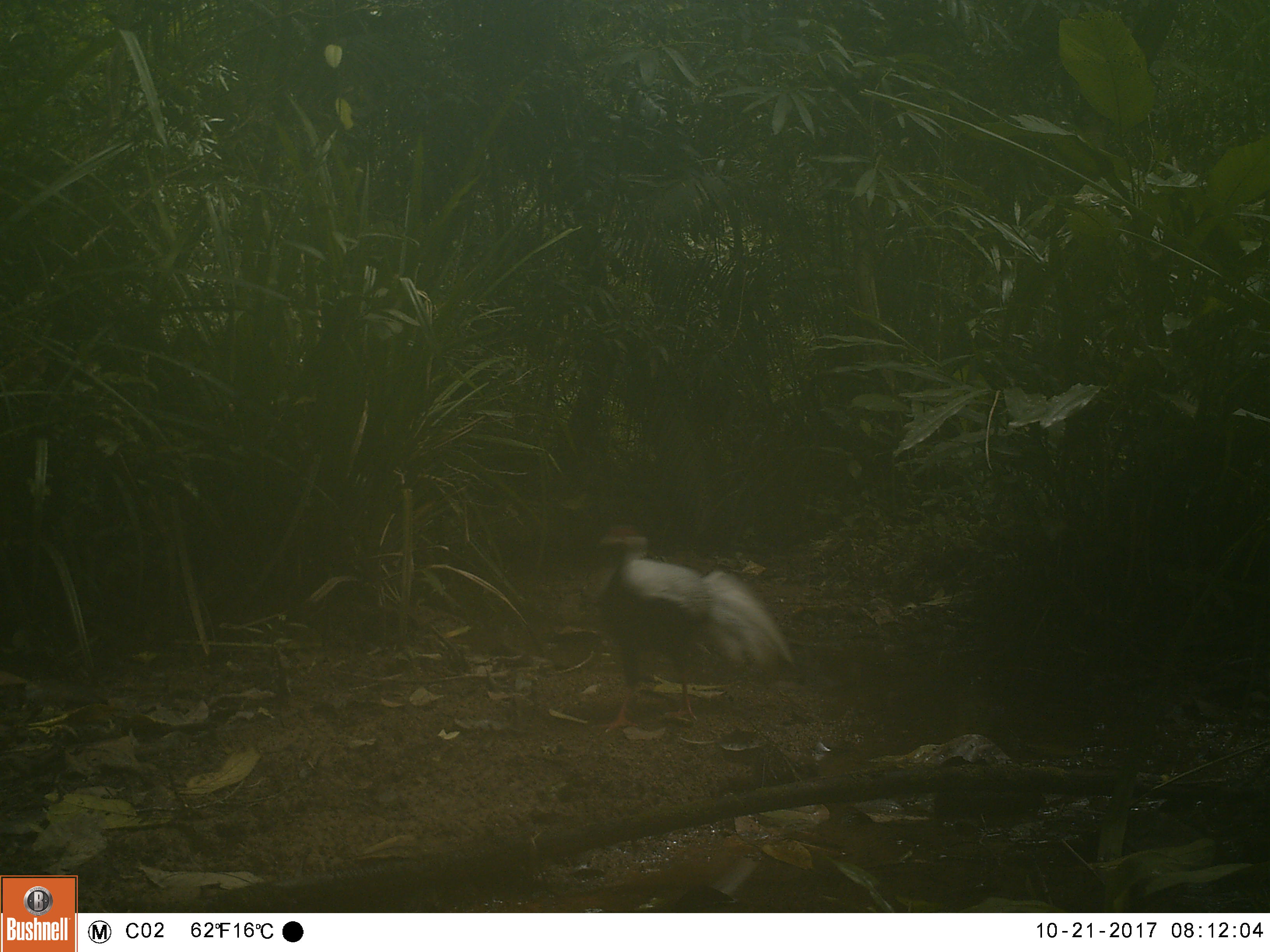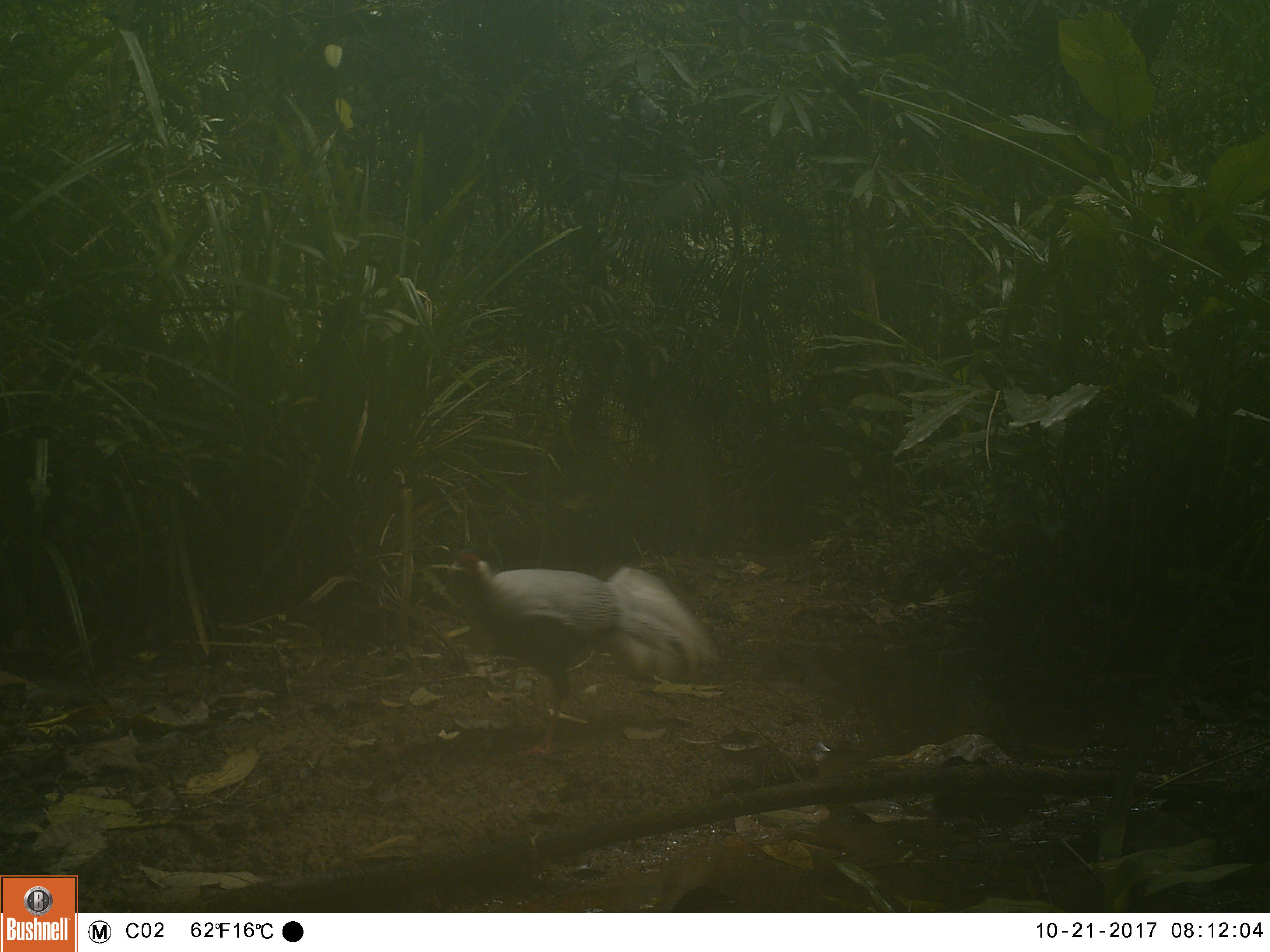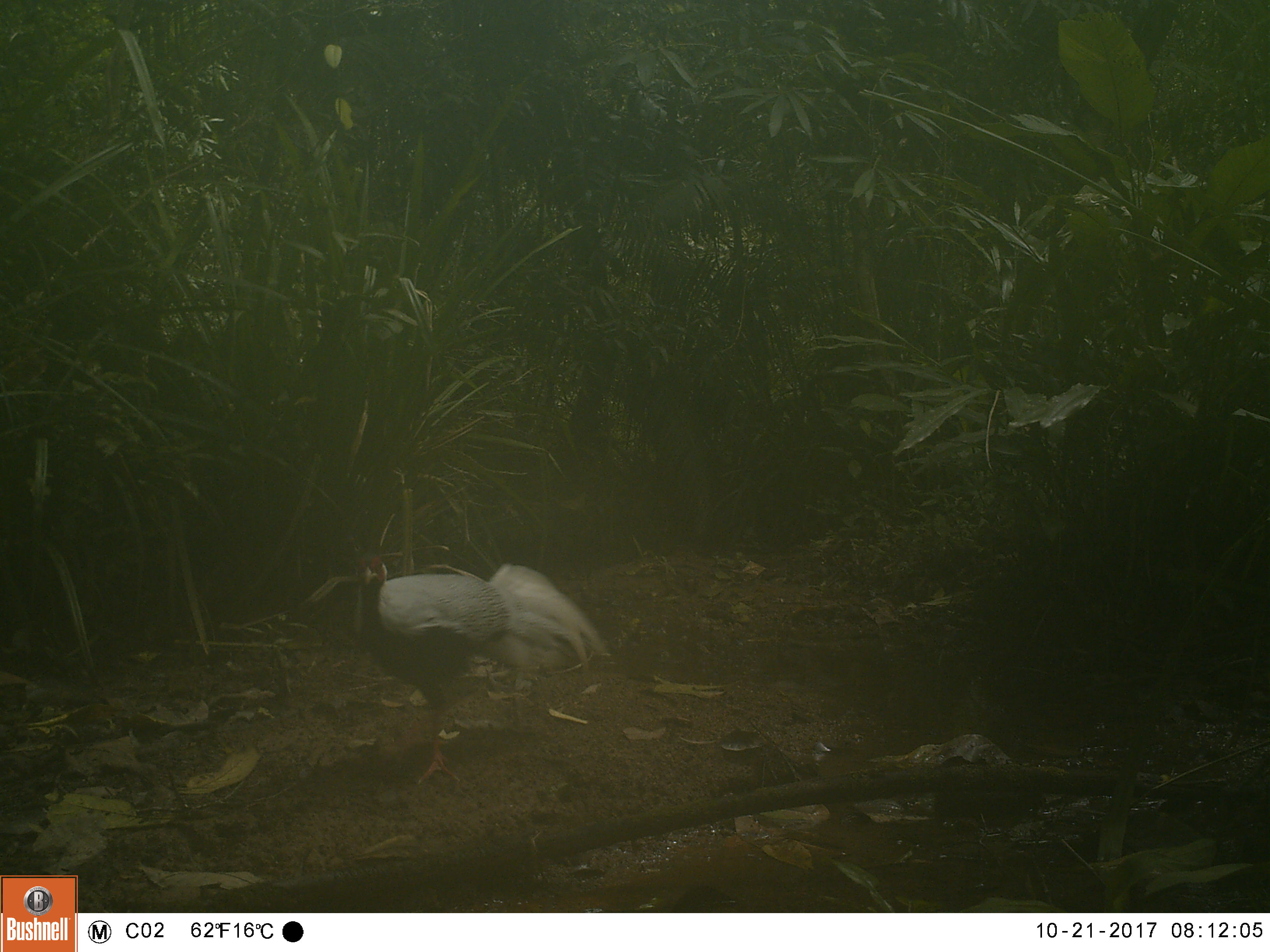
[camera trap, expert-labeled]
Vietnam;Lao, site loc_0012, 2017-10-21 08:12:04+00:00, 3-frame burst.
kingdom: Animalia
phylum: Chordata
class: Aves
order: Galliformes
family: Phasianidae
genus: Lophura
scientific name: Lophura nycthemera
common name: silver pheasant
Silver pheasant (Lophura nycthemera). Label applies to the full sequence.